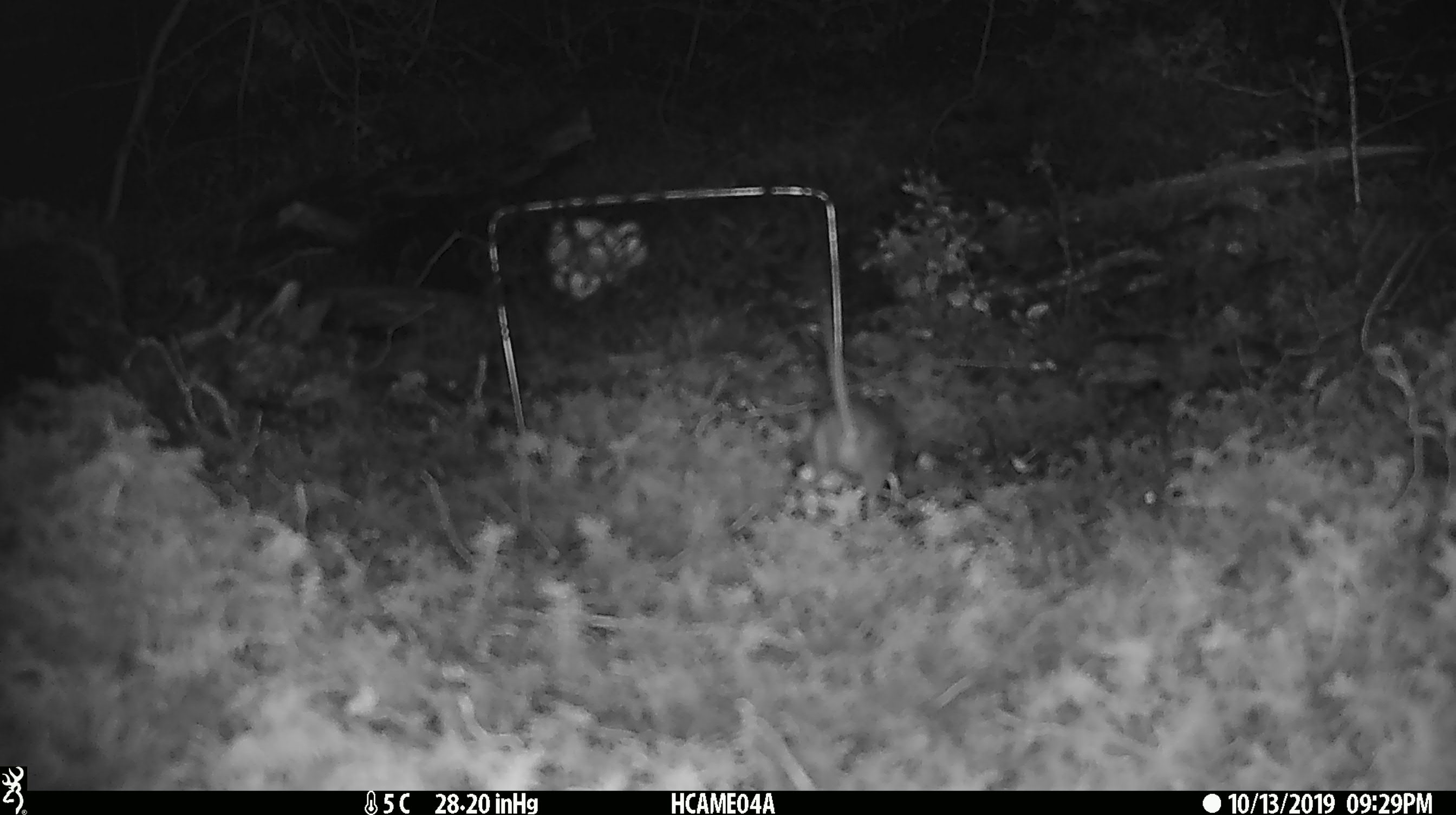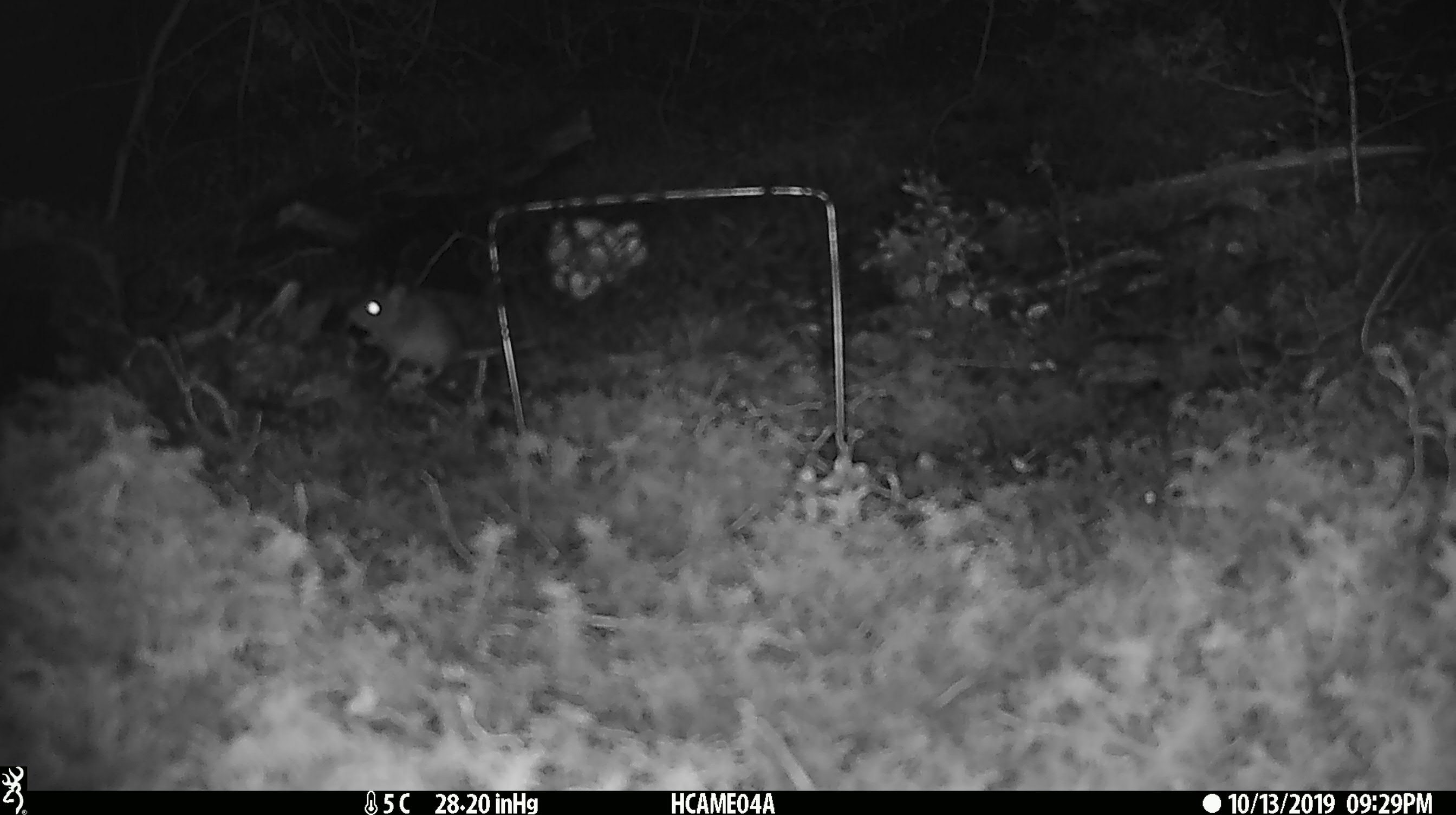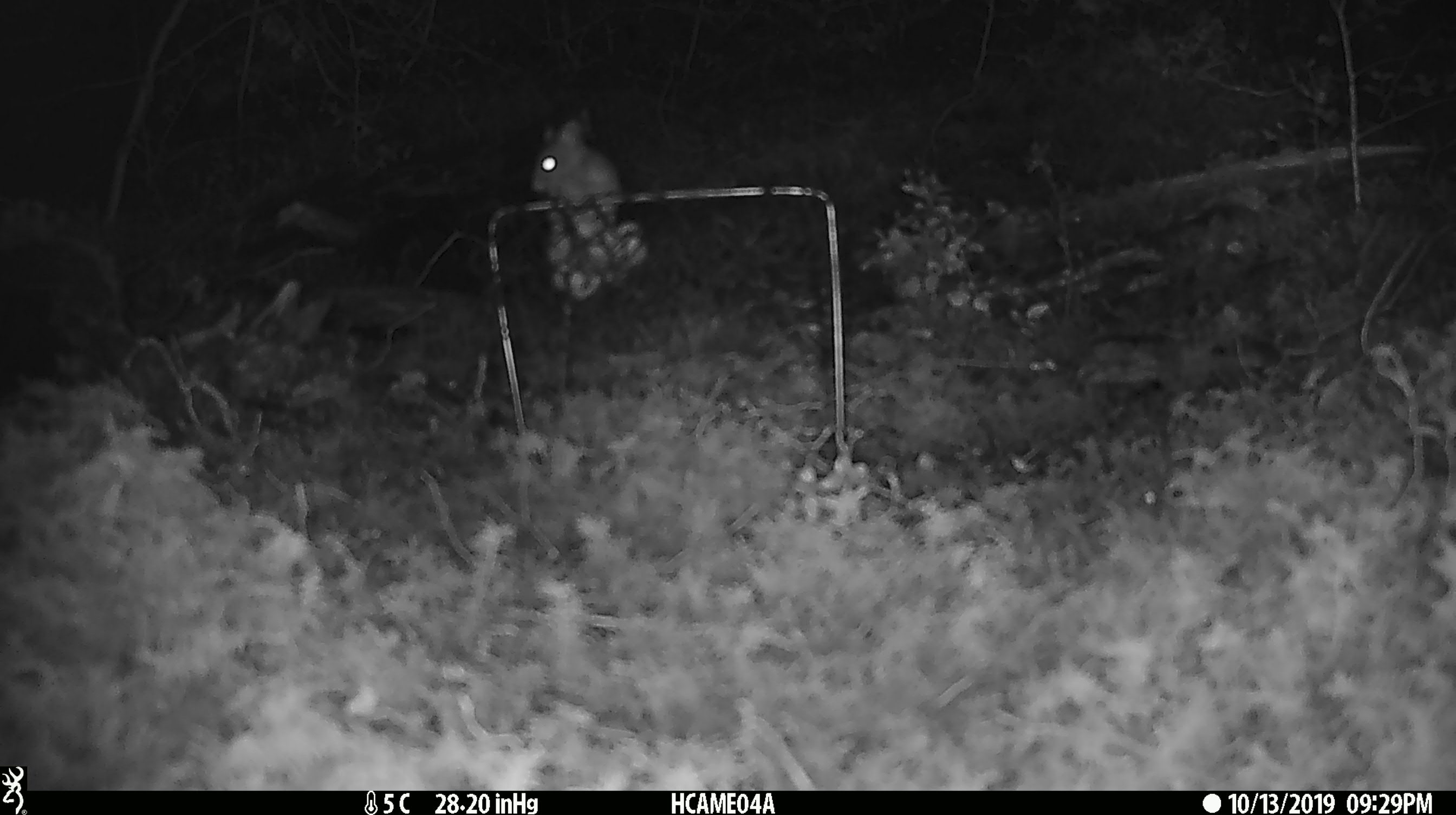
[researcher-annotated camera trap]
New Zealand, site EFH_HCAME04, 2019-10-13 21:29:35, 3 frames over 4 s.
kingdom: Animalia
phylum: Chordata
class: Mammalia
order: Rodentia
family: Muridae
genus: Mus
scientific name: Mus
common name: mouse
Mouse (Mus).